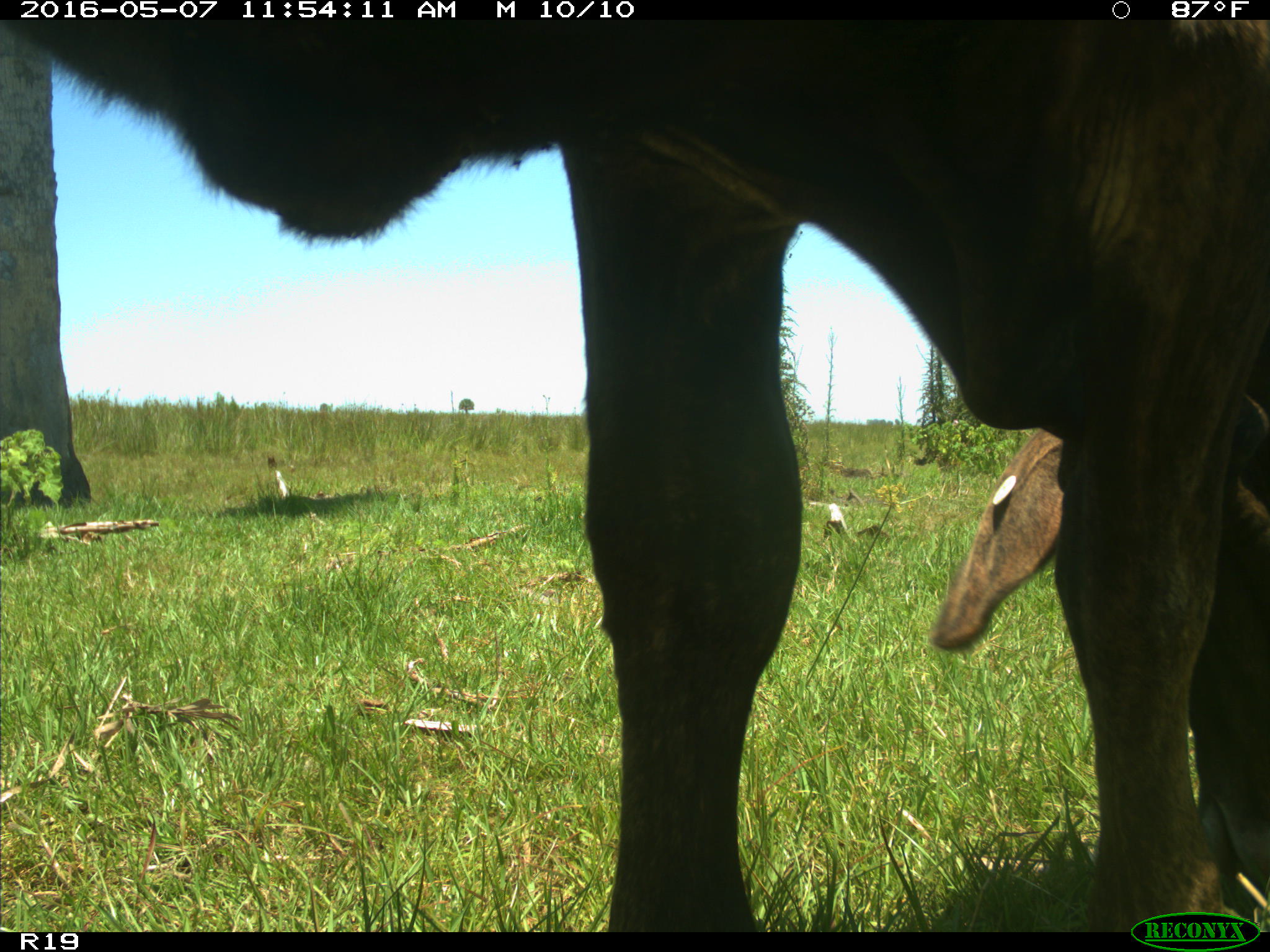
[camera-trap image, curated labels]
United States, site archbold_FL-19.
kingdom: Animalia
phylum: Chordata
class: Mammalia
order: Artiodactyla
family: Bovidae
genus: Bos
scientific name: Bos taurus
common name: domestic cow